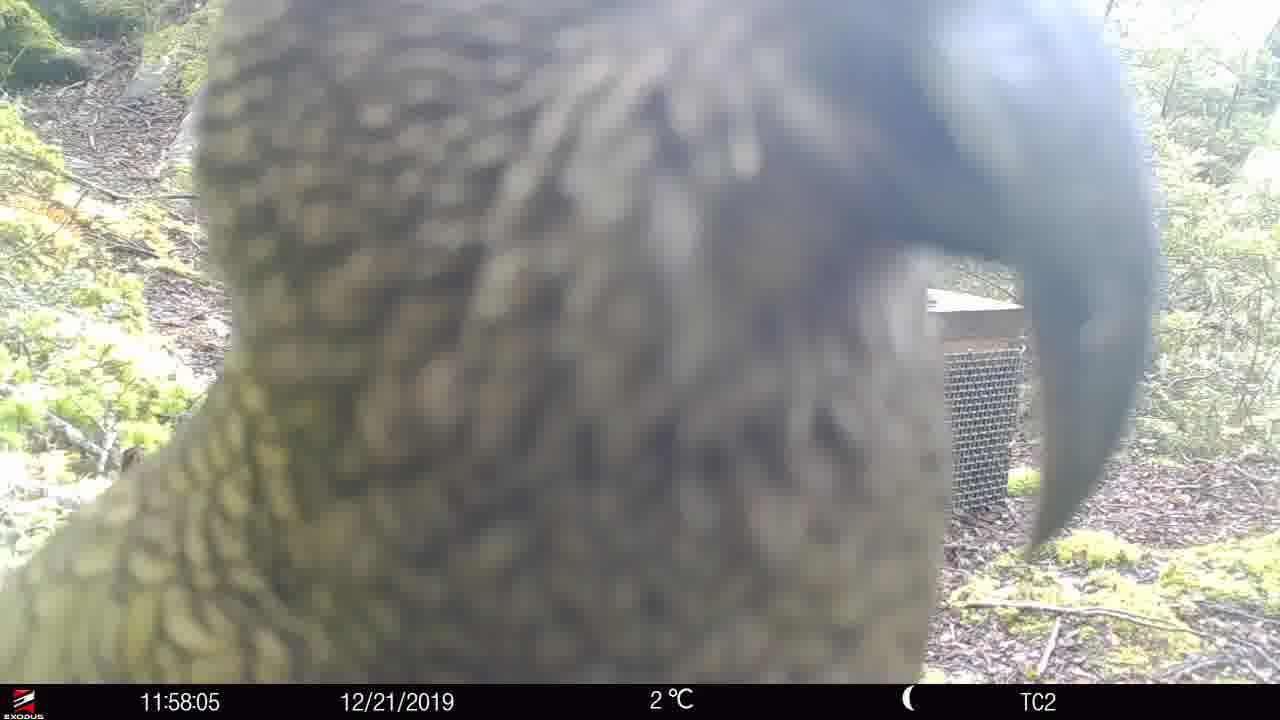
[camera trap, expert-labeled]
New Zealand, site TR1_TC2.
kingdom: Animalia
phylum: Chordata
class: Aves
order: Psittaciformes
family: Strigopidae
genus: Nestor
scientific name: Nestor notabilis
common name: kea